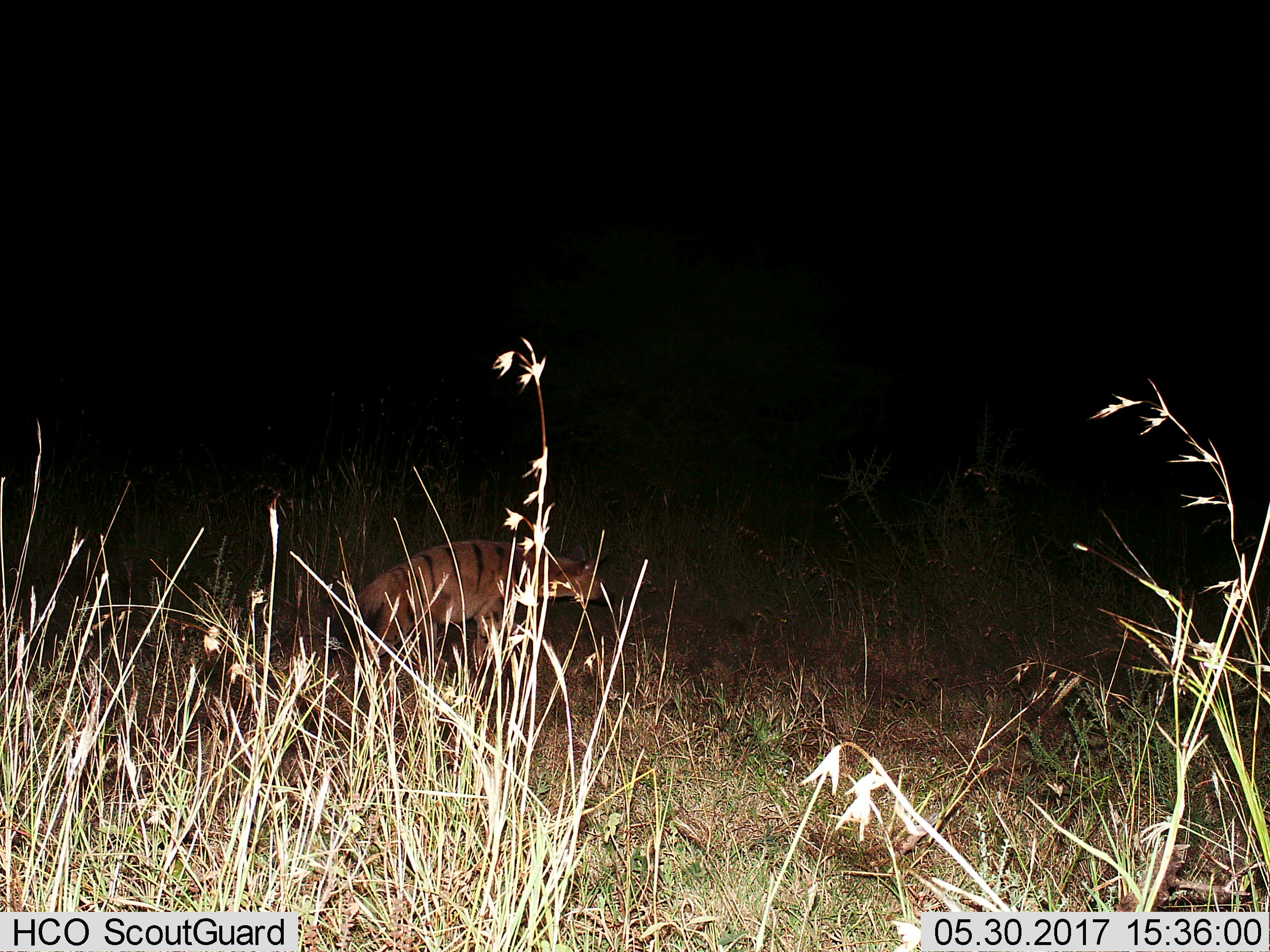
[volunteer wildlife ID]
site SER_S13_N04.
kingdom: Animalia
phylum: Chordata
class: Mammalia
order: Carnivora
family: Hyaenidae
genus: Proteles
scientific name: Proteles cristatus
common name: aardwolf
Aardwolf (Proteles cristatus), count 1. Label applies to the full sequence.